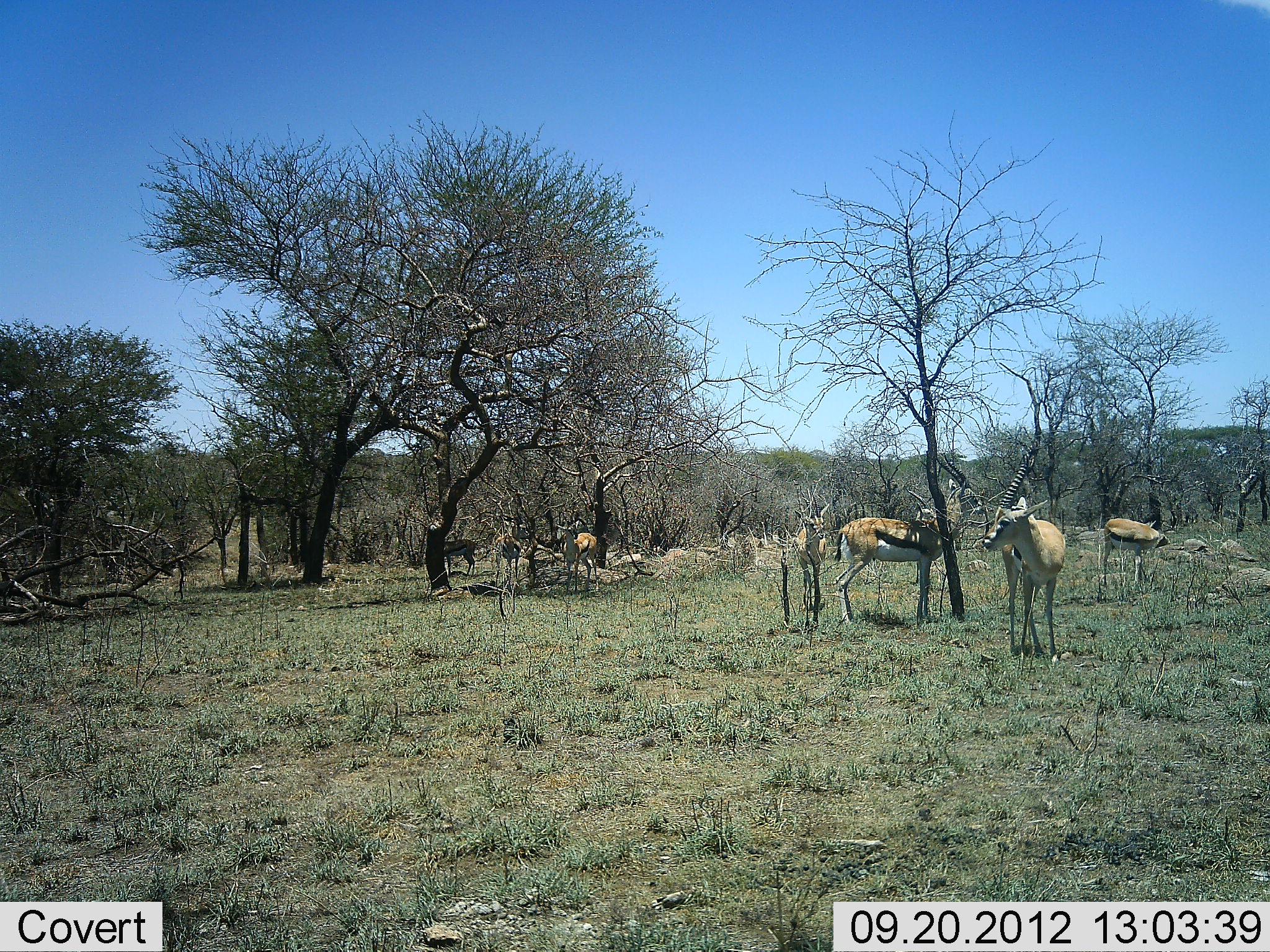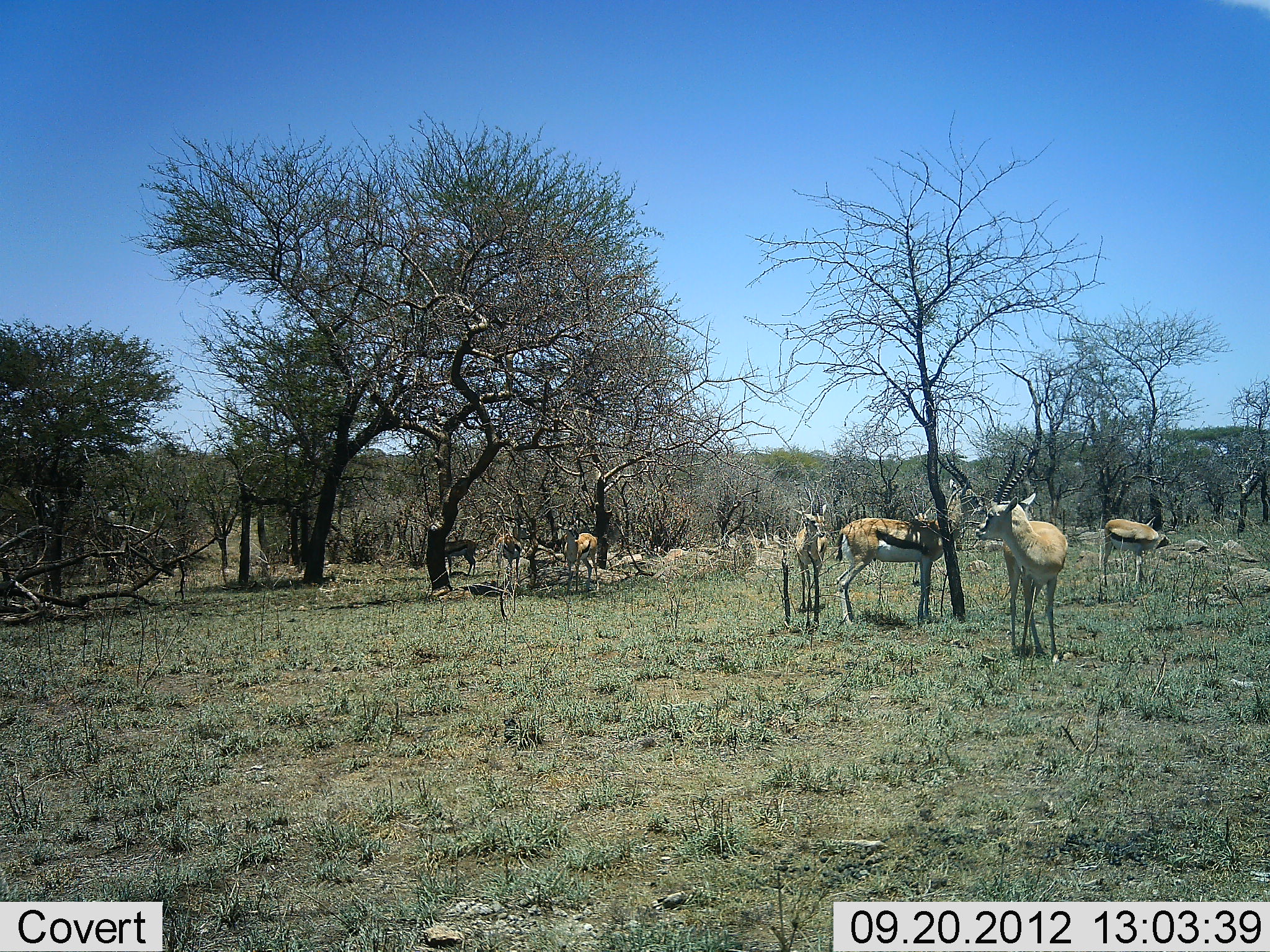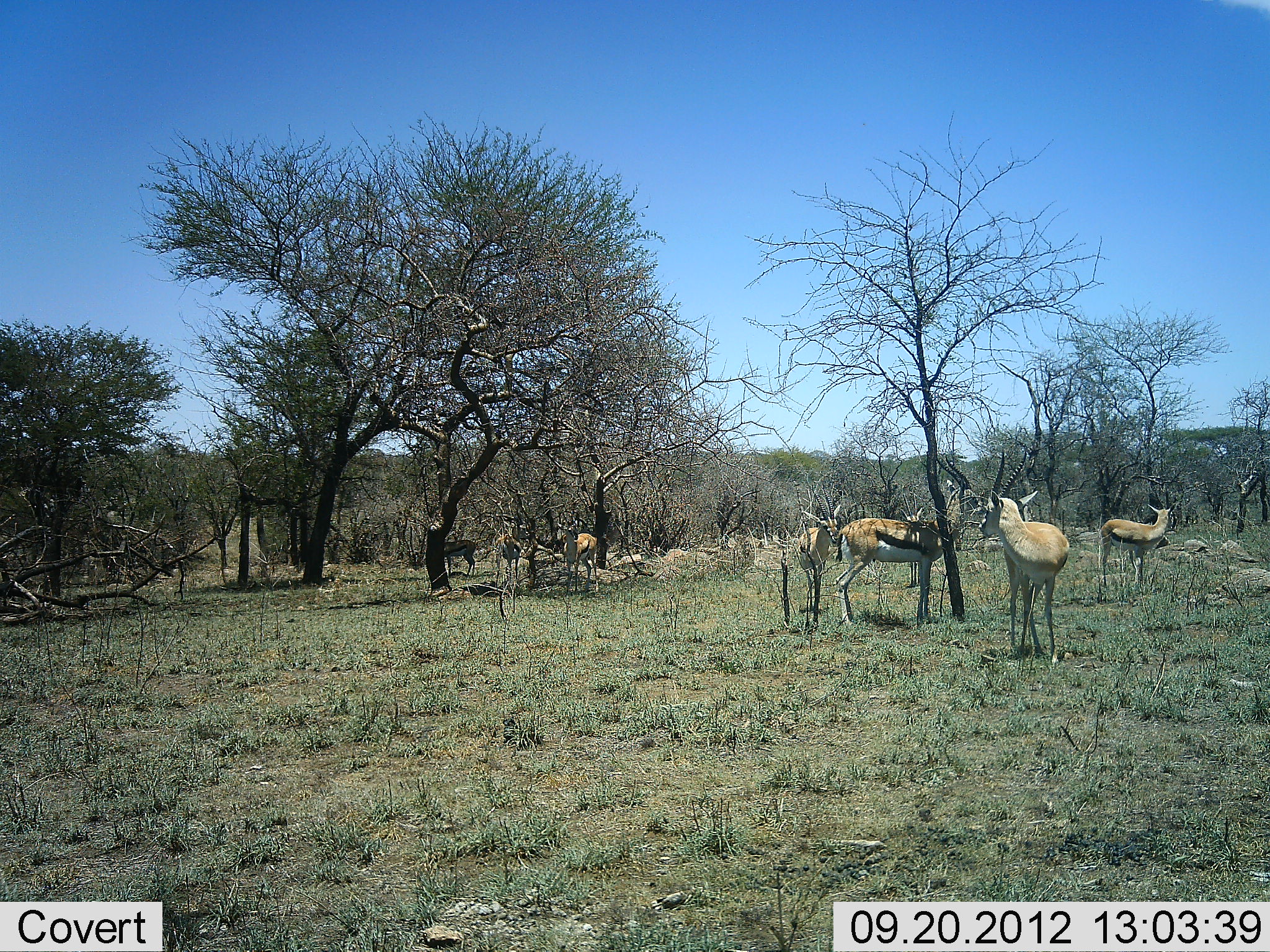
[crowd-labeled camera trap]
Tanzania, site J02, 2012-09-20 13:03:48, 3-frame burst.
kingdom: Animalia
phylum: Chordata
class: Mammalia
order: Artiodactyla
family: Bovidae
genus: Eudorcas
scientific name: Eudorcas thomsonii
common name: thomson's gazelle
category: gazellethomsons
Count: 6.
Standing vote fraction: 100%.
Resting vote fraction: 0%.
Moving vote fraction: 0%.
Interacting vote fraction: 10%.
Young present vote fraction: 0%.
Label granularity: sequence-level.